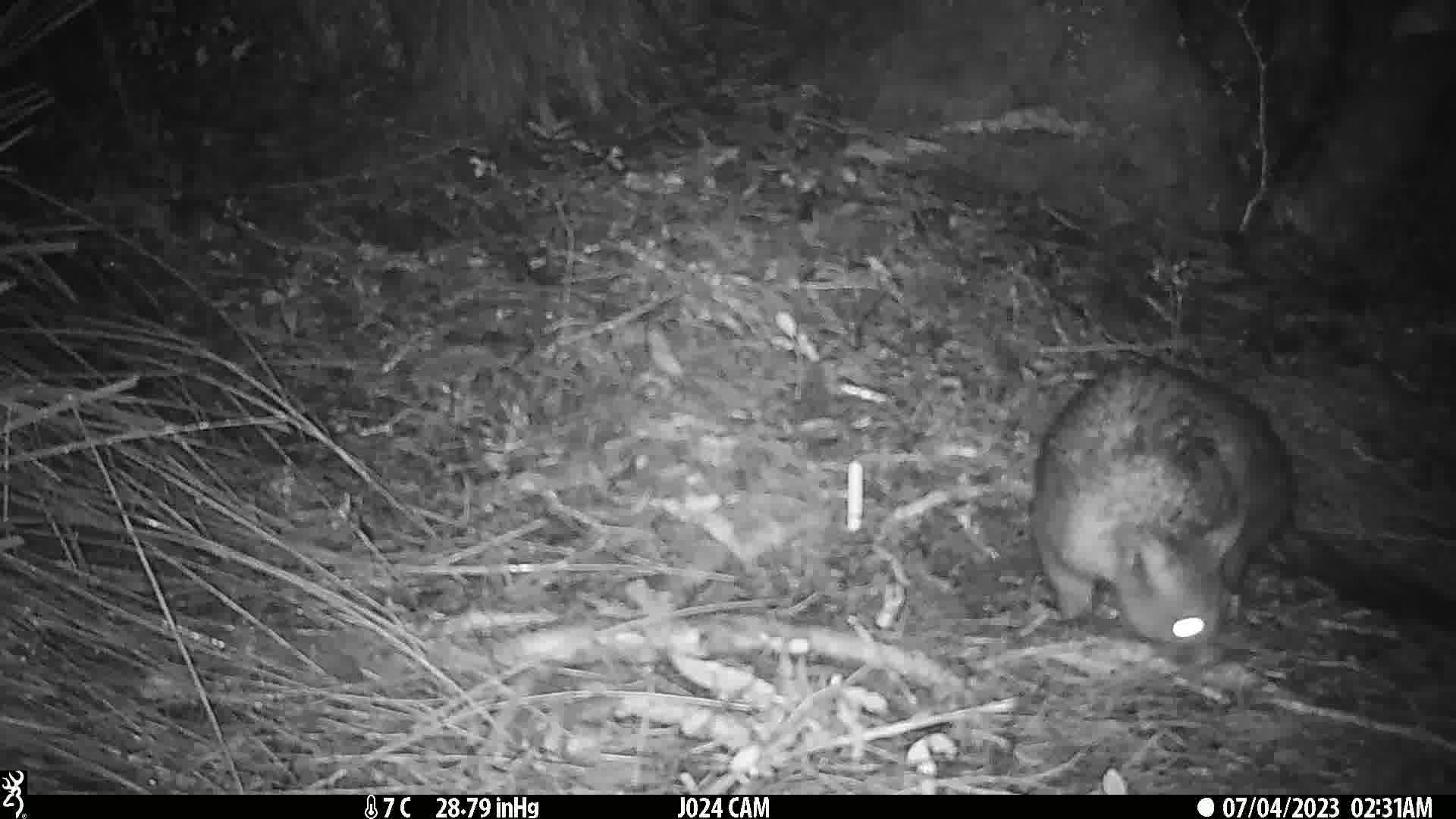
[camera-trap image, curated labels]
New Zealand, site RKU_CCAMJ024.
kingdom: Animalia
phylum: Chordata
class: Mammalia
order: Diprotodontia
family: Phalangeridae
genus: Trichosurus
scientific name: Trichosurus vulpecula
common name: common brushtail possum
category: possum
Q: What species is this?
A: Possum (common brushtail possum) (Trichosurus vulpecula).